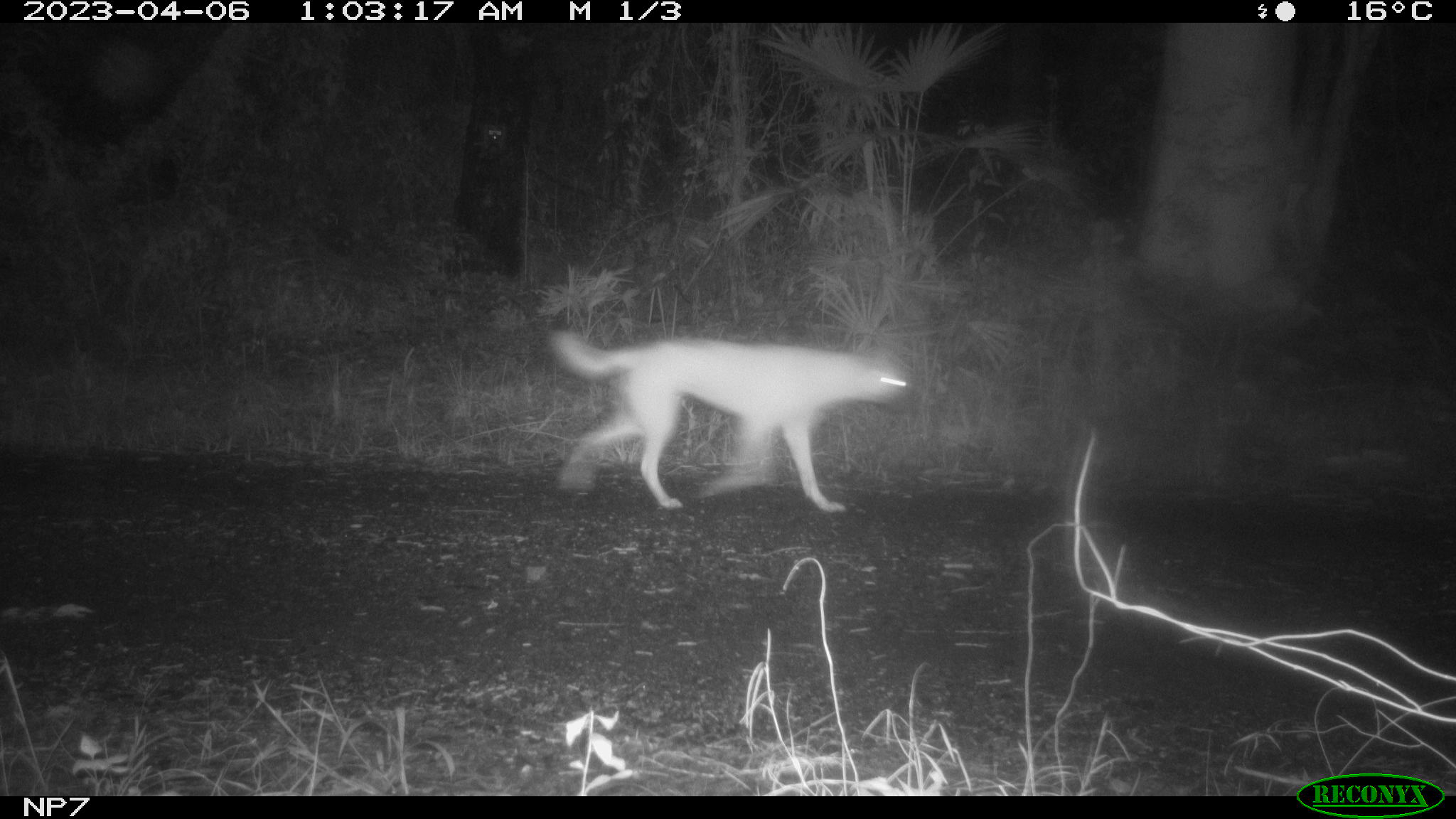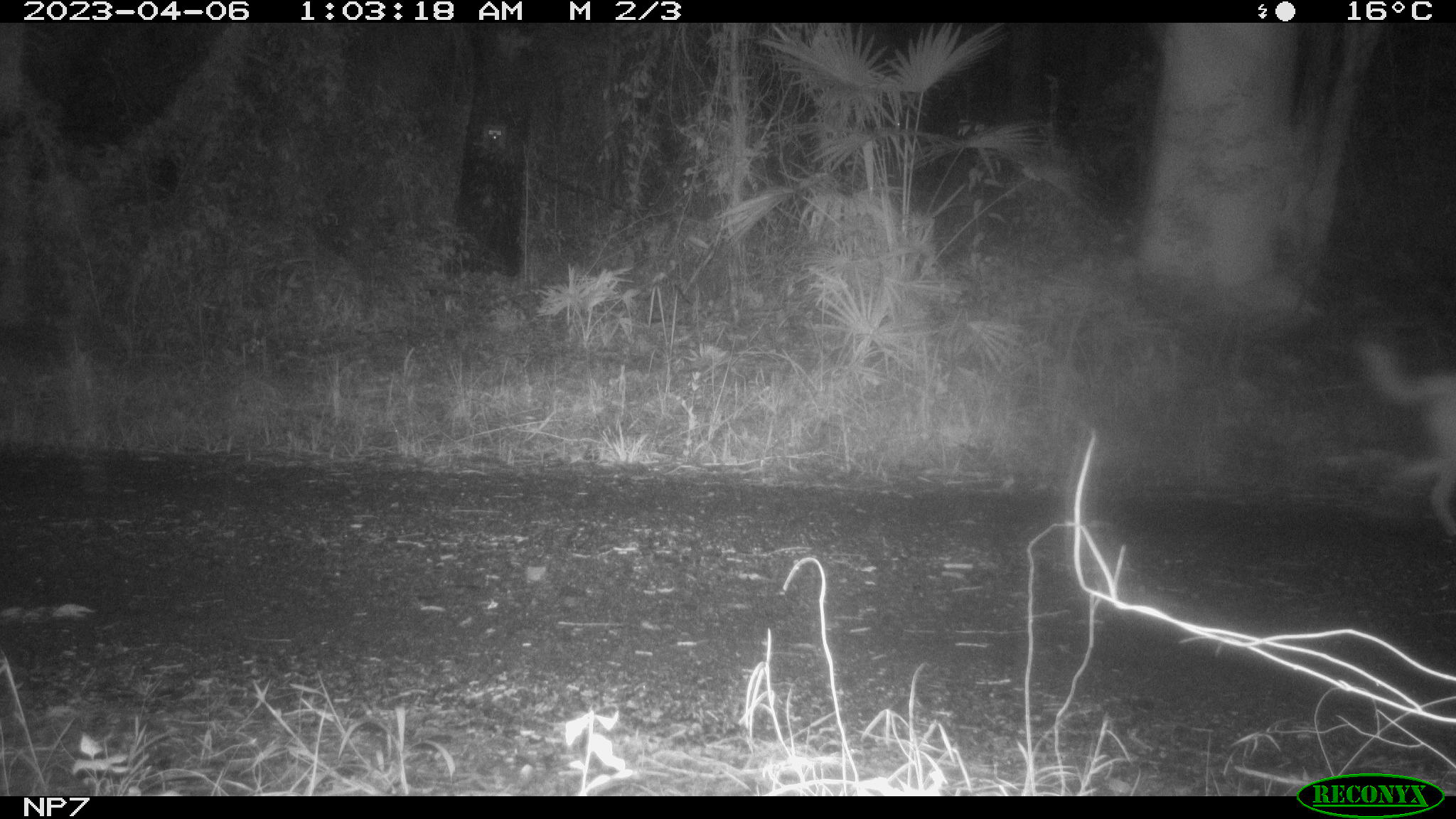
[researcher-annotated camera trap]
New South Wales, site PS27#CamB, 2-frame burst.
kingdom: Animalia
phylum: Chordata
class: Mammalia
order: Carnivora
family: Canidae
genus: Canis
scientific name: Canis familiaris dingo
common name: dingo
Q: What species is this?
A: Dingo (Canis familiaris dingo).